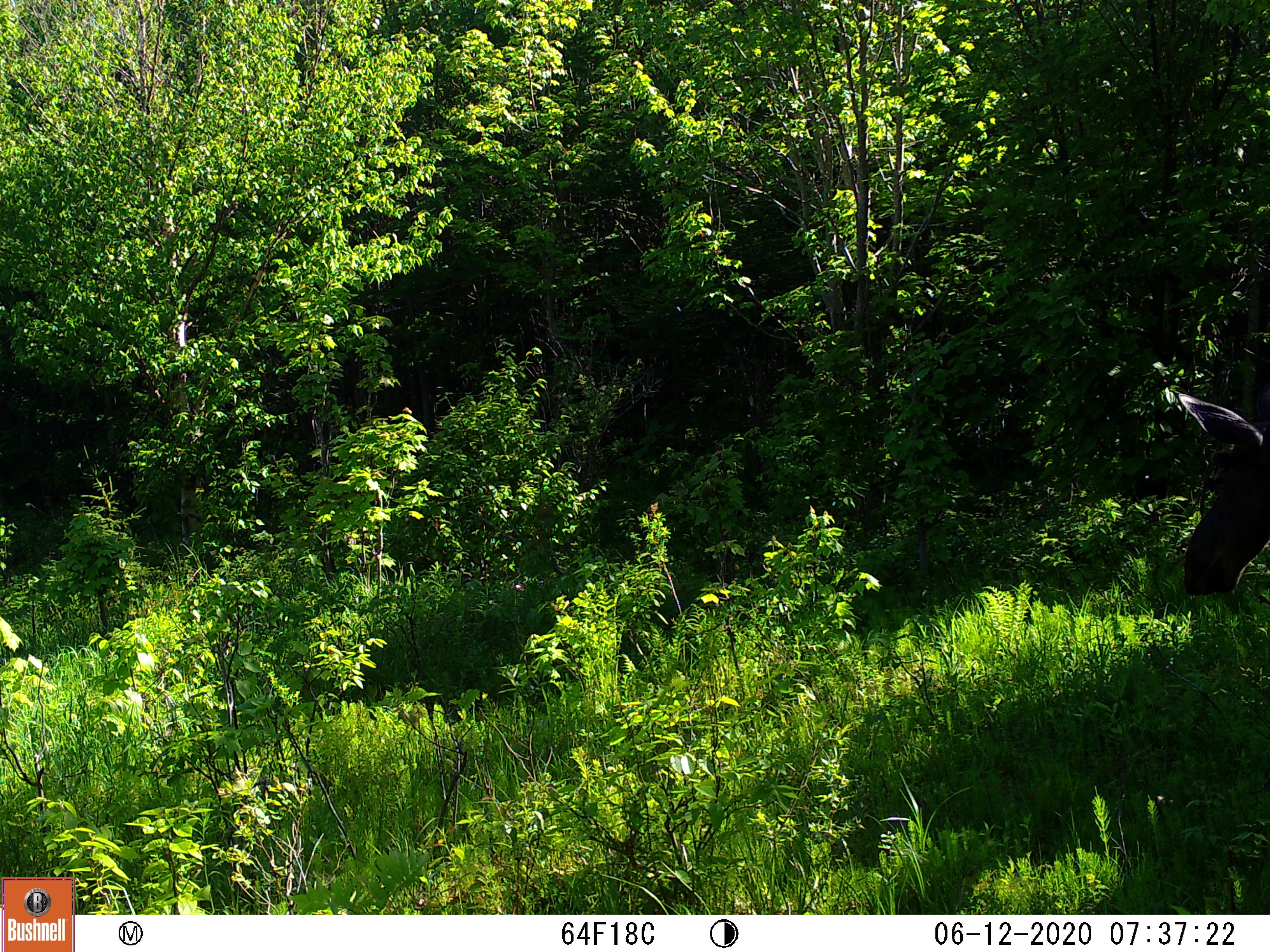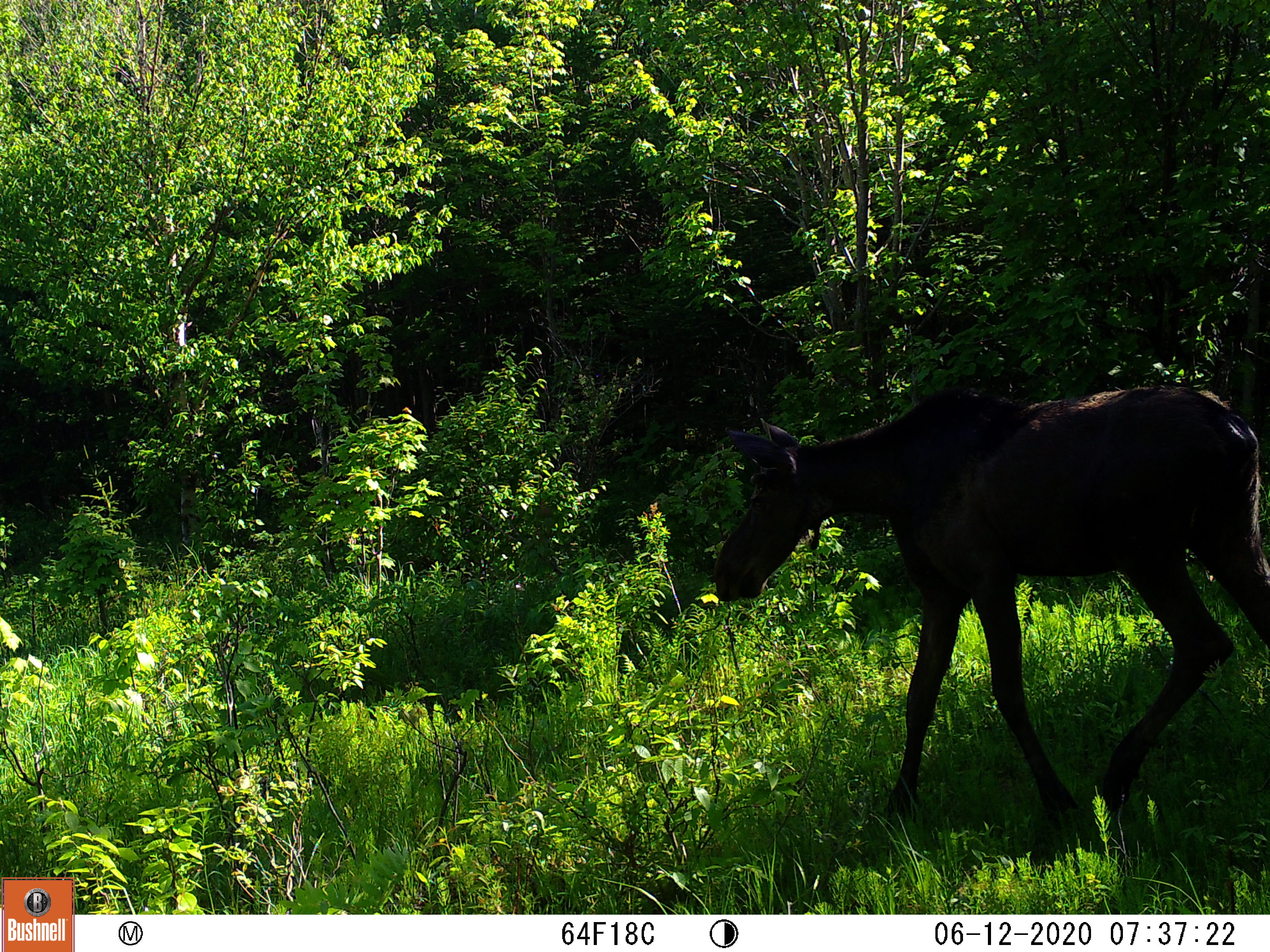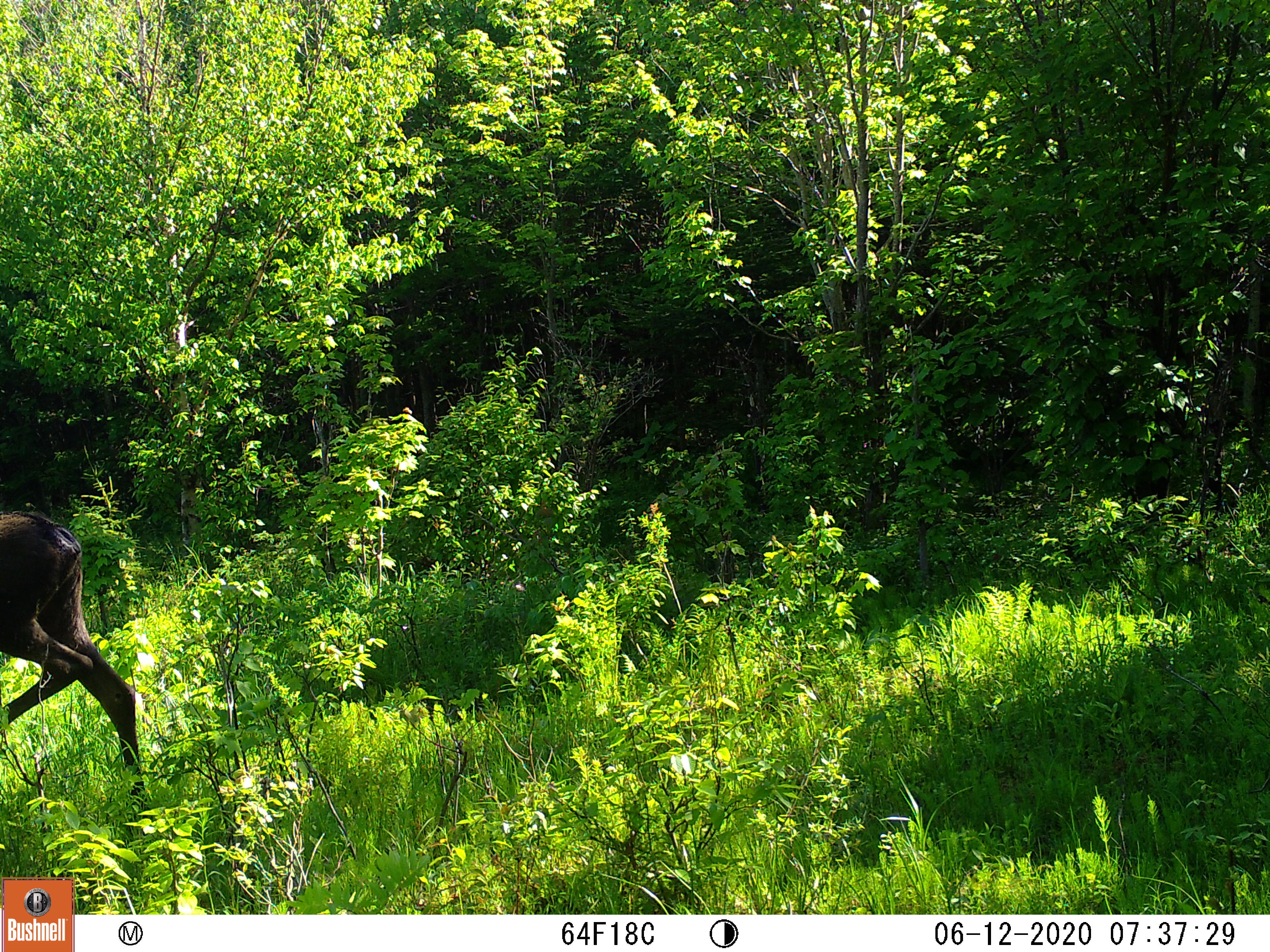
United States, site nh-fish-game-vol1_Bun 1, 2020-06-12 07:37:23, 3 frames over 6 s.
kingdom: Animalia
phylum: Chordata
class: Mammalia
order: Artiodactyla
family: Cervidae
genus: Alces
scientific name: Alces alces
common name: moose